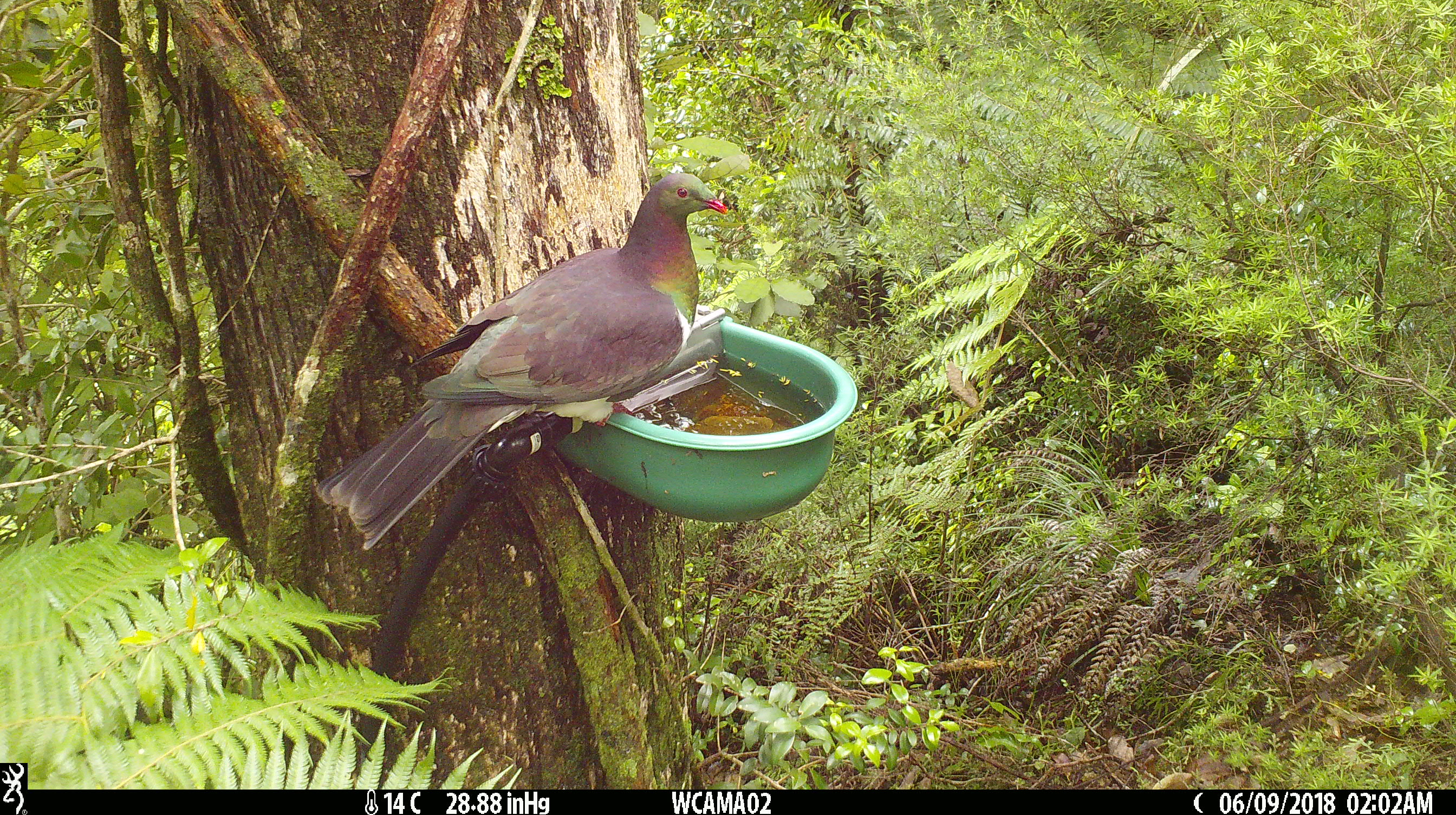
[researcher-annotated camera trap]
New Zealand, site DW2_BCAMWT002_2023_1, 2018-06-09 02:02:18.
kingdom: Animalia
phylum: Chordata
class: Aves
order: Columbiformes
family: Columbidae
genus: Hemiphaga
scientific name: Hemiphaga novaeseelandiae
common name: new zealand pigeon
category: kereru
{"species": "kereru (new zealand pigeon) (Hemiphaga novaeseelandiae)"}